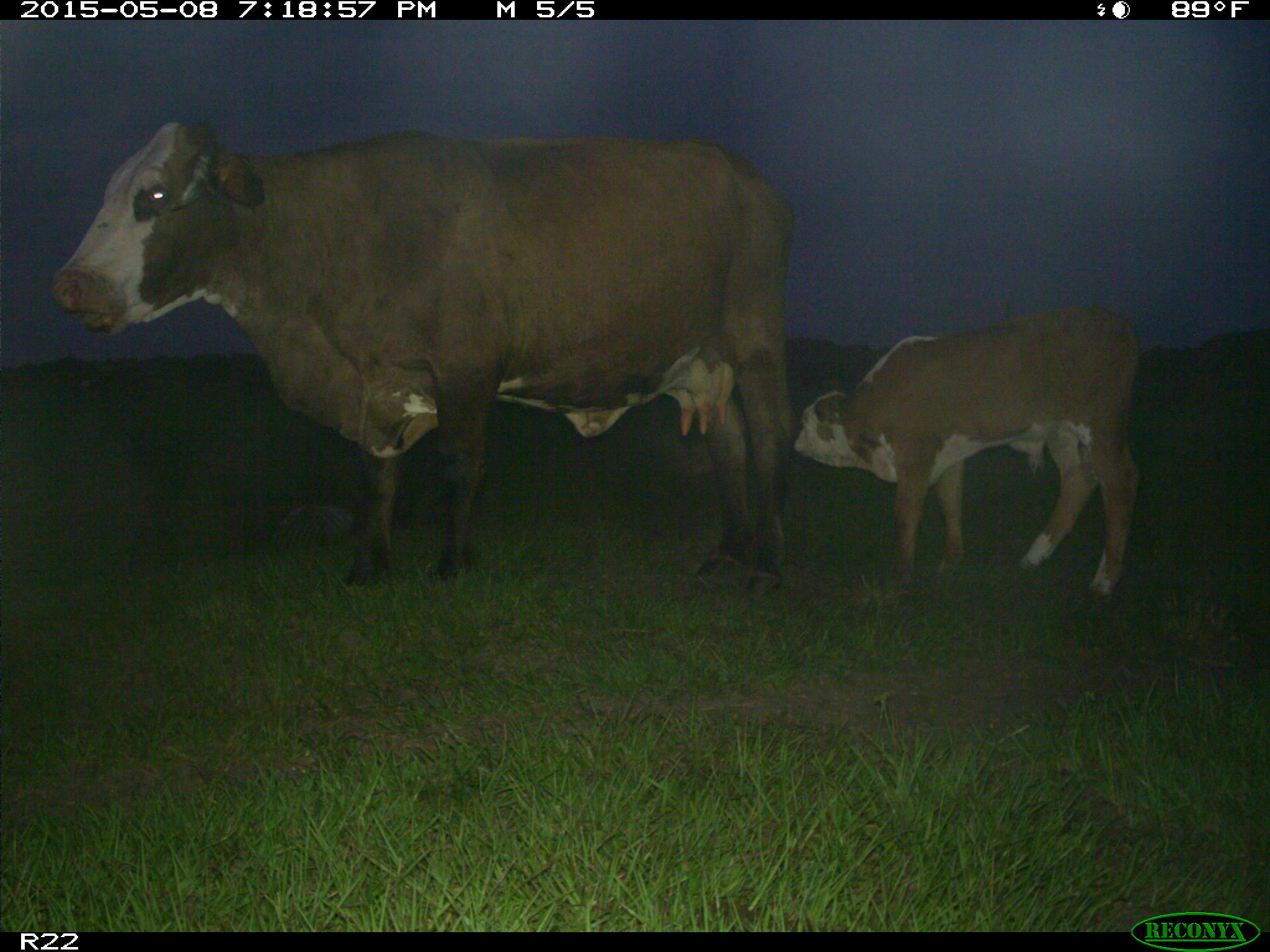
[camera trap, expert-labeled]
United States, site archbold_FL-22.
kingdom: Animalia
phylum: Chordata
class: Mammalia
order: Artiodactyla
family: Bovidae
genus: Bos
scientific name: Bos taurus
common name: domestic cow